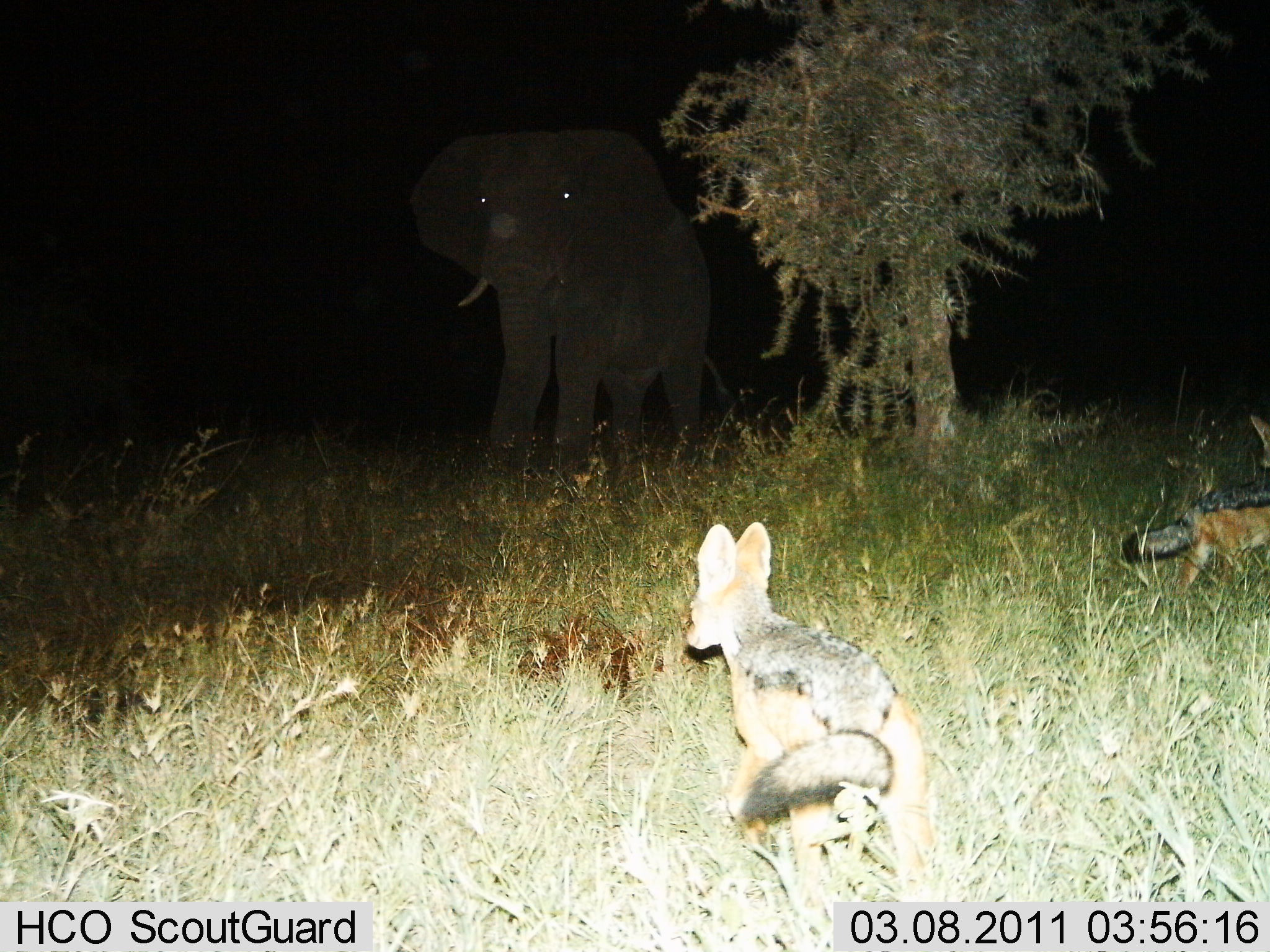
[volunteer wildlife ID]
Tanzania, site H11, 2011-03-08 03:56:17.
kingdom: Animalia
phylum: Chordata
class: Mammalia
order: Proboscidea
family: Elephantidae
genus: Loxodonta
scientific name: Loxodonta africana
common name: african bush elephant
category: elephant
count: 1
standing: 84%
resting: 0%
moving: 16%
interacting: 5%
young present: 0%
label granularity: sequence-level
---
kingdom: Animalia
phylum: Chordata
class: Mammalia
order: Carnivora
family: Canidae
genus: Lupulella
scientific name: Lupulella mesomelas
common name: black-backed jackal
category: jackal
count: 2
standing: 42%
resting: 0%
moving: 67%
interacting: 8%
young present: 0%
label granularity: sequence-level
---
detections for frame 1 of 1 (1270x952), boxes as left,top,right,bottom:
animal: 407,124,734,499; 682,522,944,924; 1119,417,1270,604